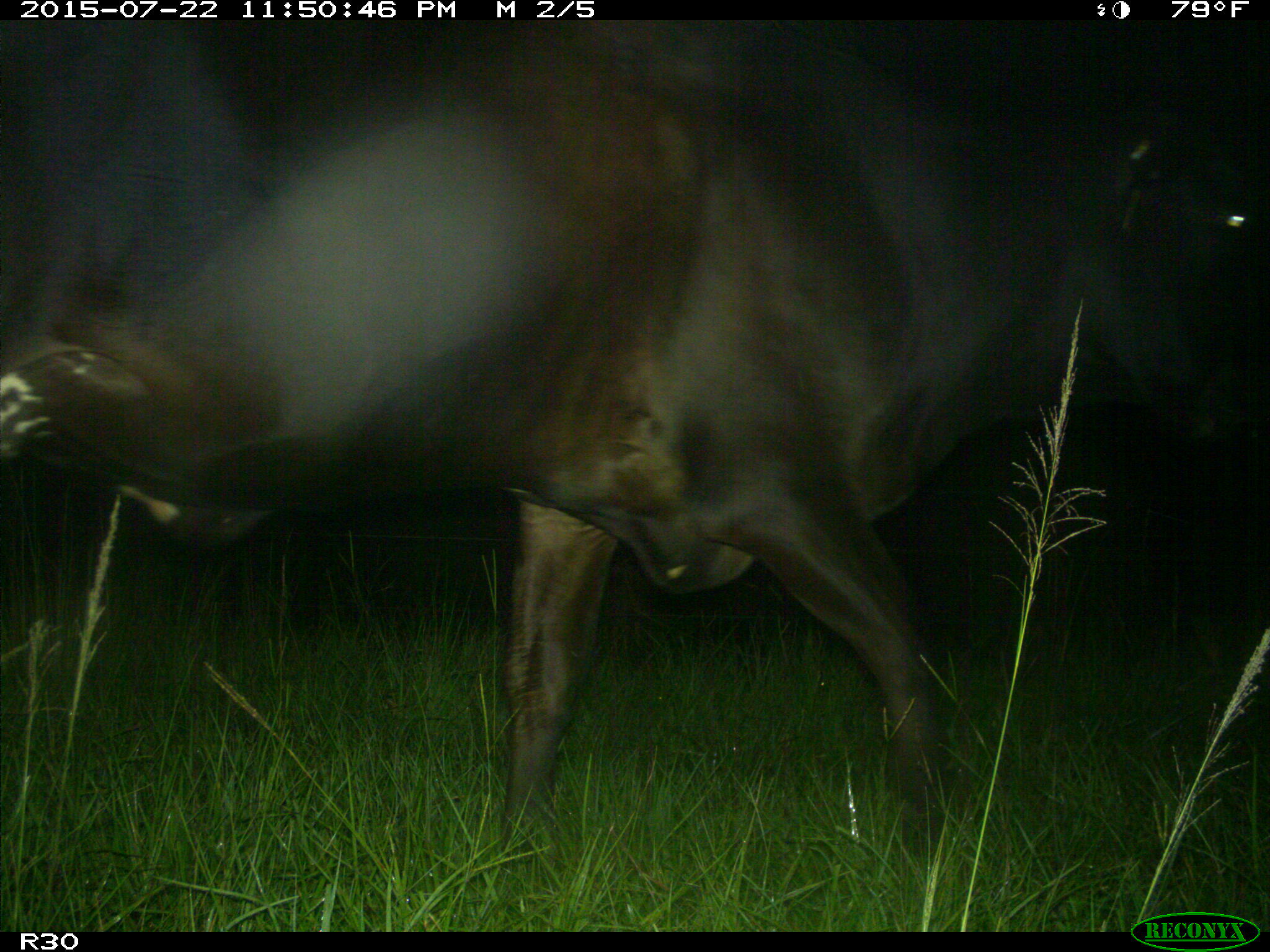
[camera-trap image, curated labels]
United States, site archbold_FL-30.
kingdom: Animalia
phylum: Chordata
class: Mammalia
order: Artiodactyla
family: Bovidae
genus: Bos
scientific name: Bos taurus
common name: domestic cow